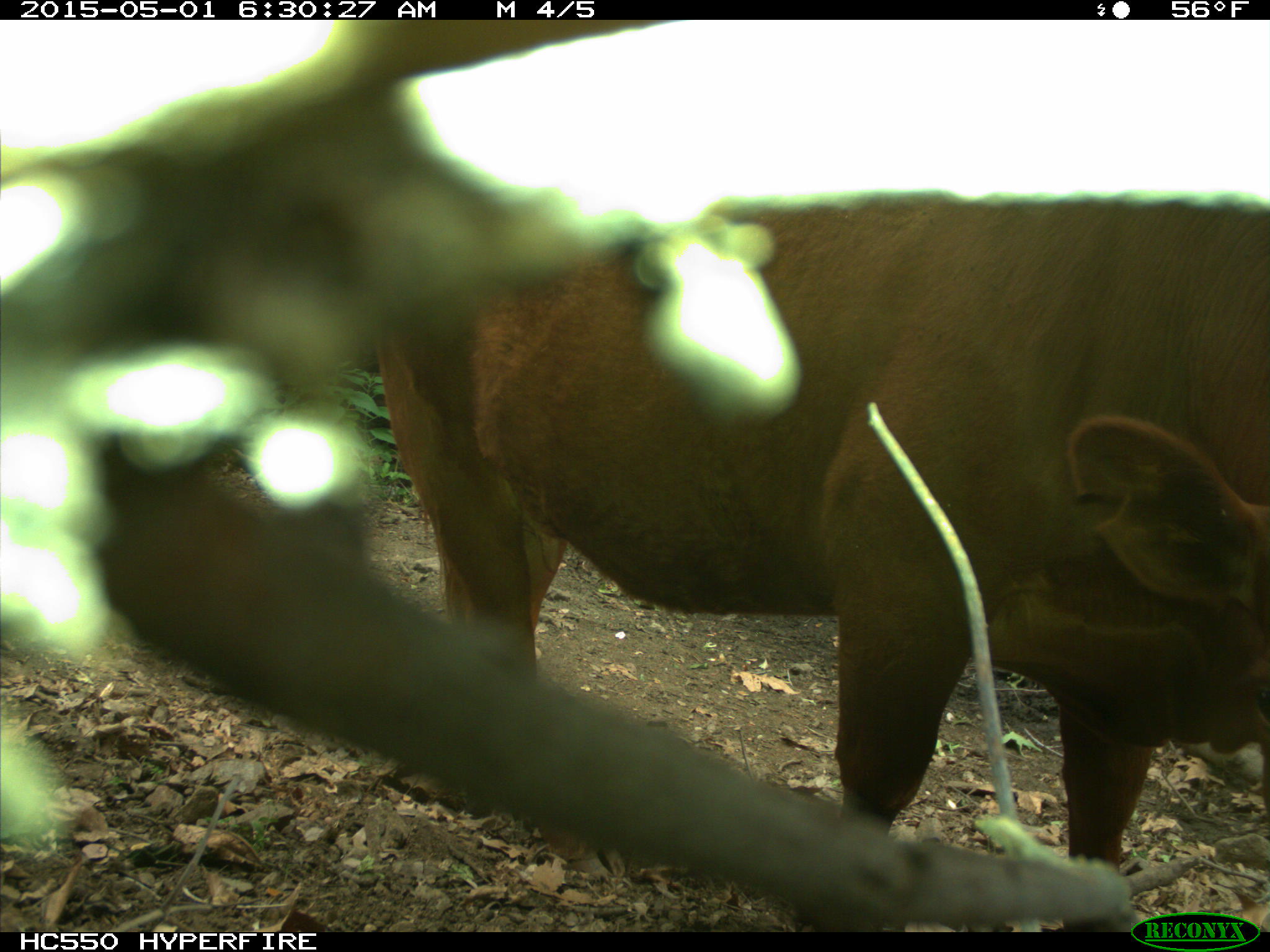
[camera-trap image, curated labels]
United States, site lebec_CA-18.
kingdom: Animalia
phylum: Chordata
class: Mammalia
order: Artiodactyla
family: Bovidae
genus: Bos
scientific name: Bos taurus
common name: domestic cow